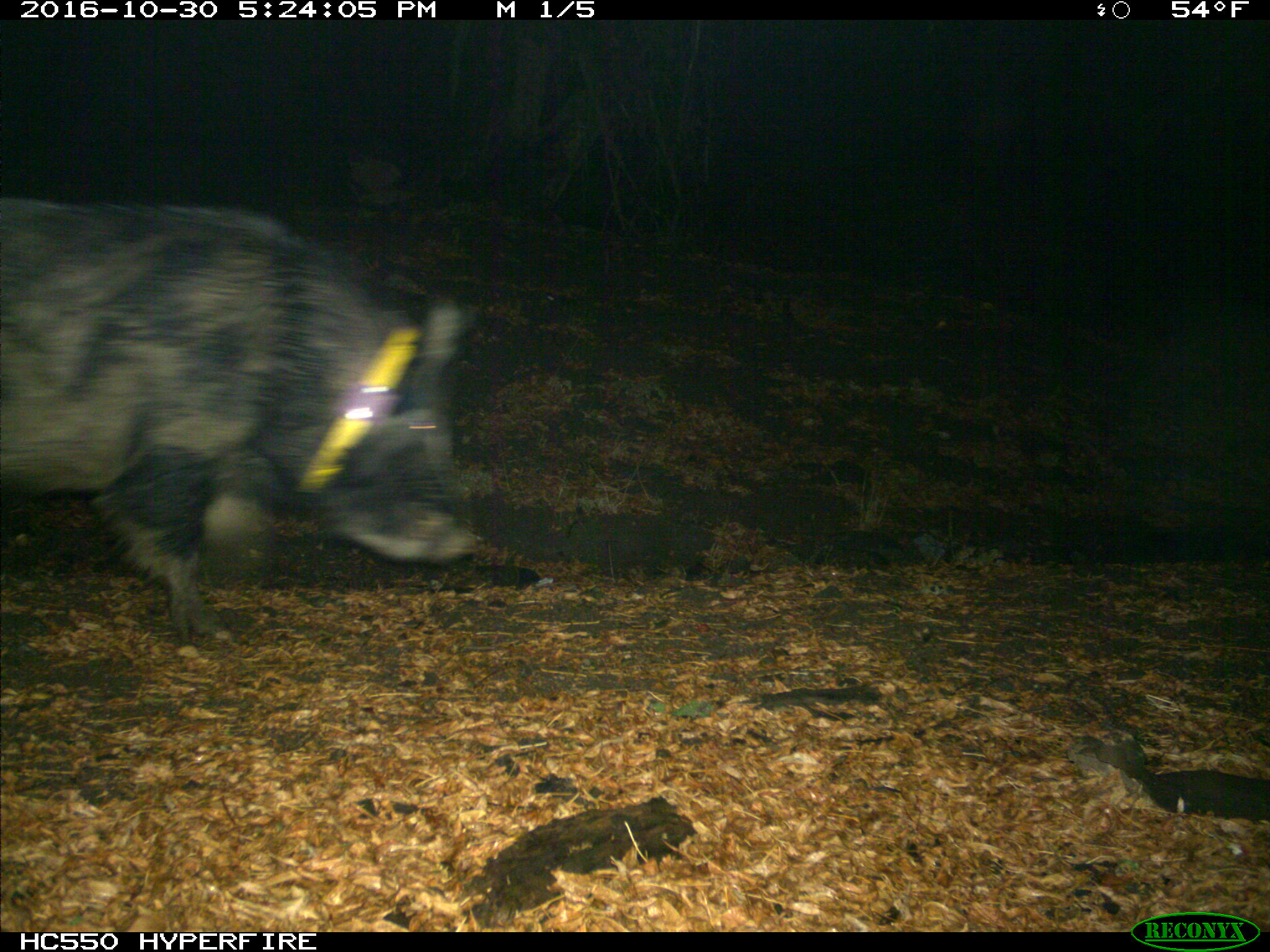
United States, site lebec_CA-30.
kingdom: Animalia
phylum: Chordata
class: Mammalia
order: Artiodactyla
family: Suidae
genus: Sus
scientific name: Sus scrofa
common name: wild boar